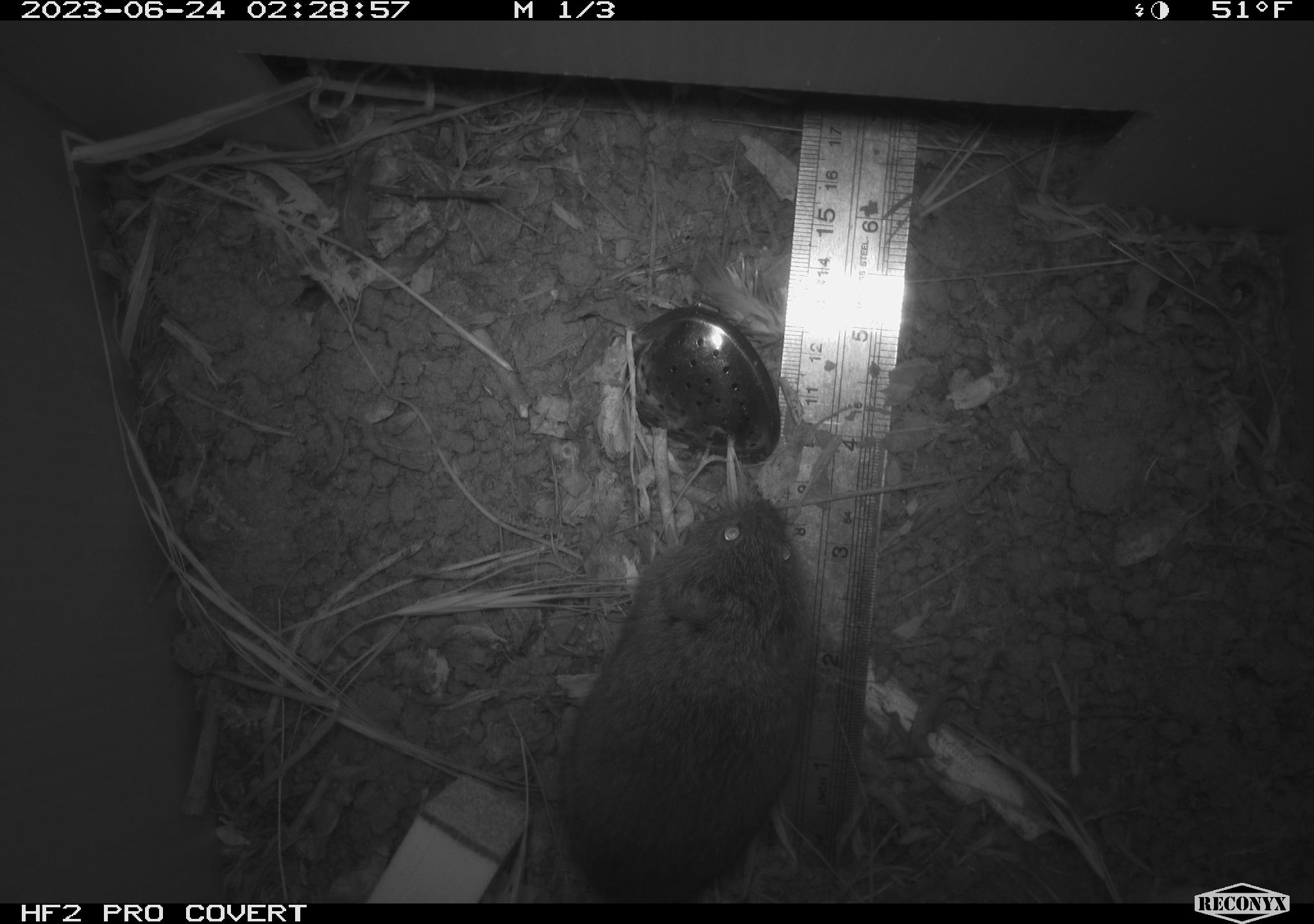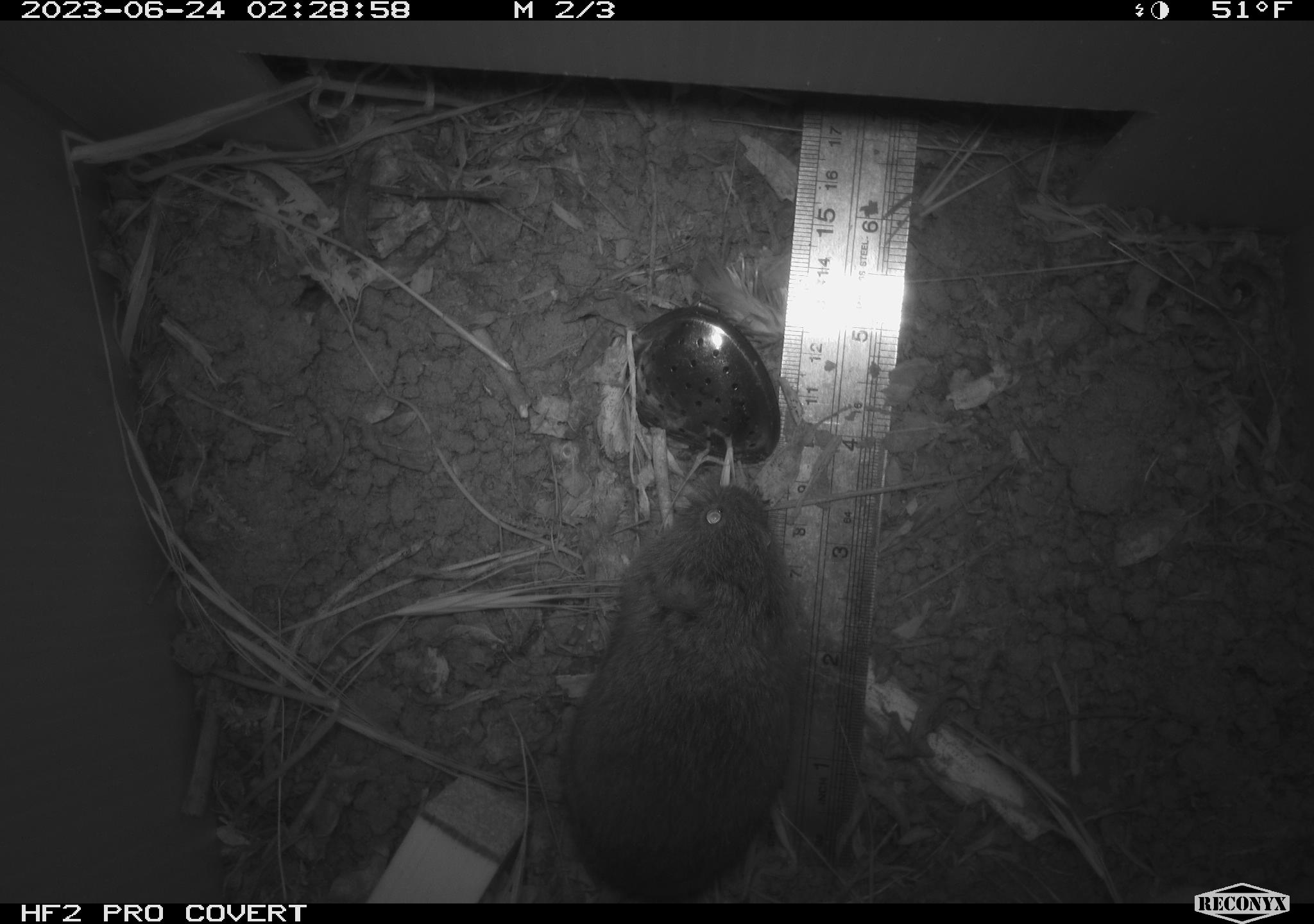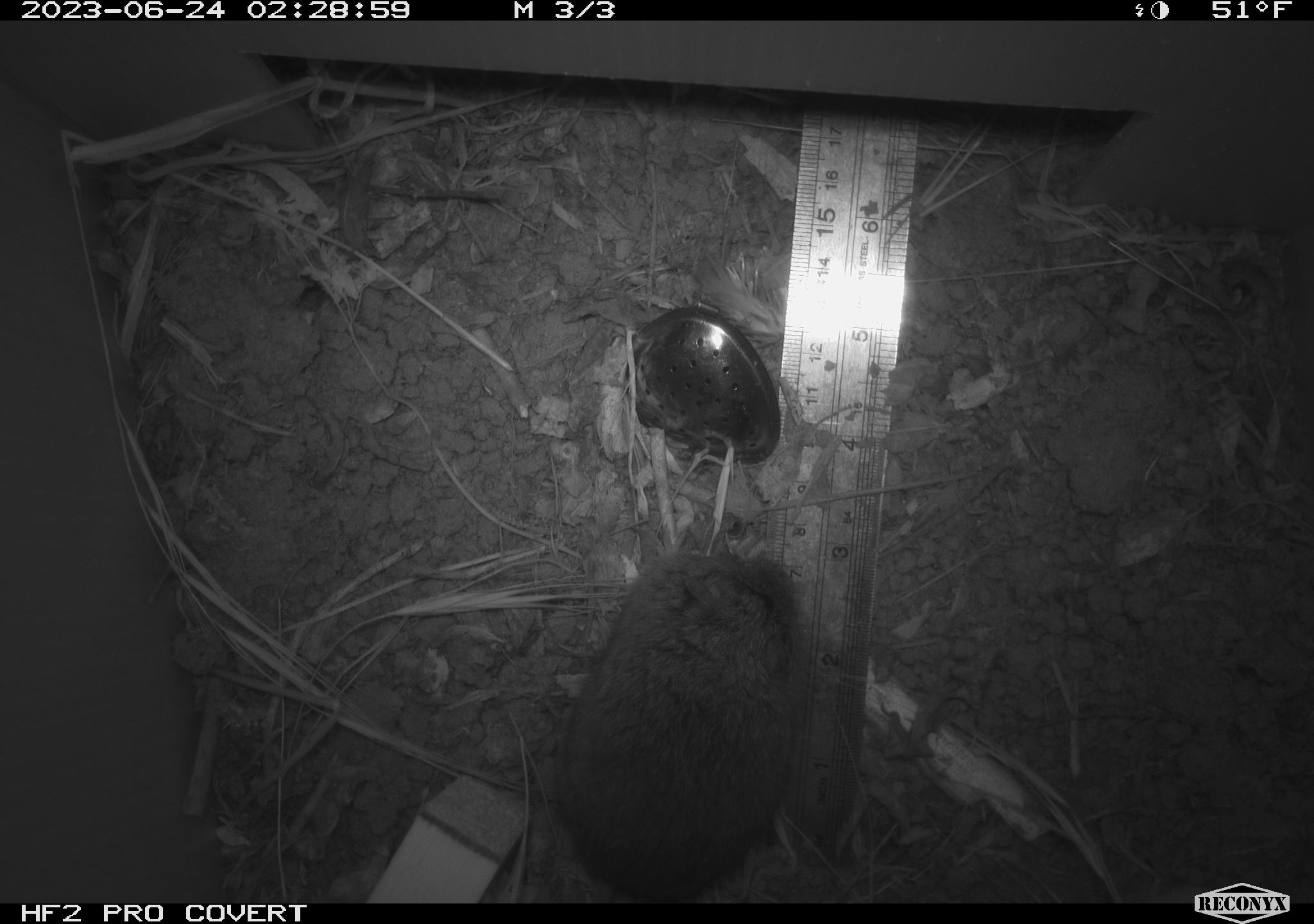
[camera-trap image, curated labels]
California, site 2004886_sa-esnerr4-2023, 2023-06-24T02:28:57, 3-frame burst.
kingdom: Animalia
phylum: Chordata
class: Mammalia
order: Rodentia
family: Cricetidae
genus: Microtus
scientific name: Microtus californicus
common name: california vole